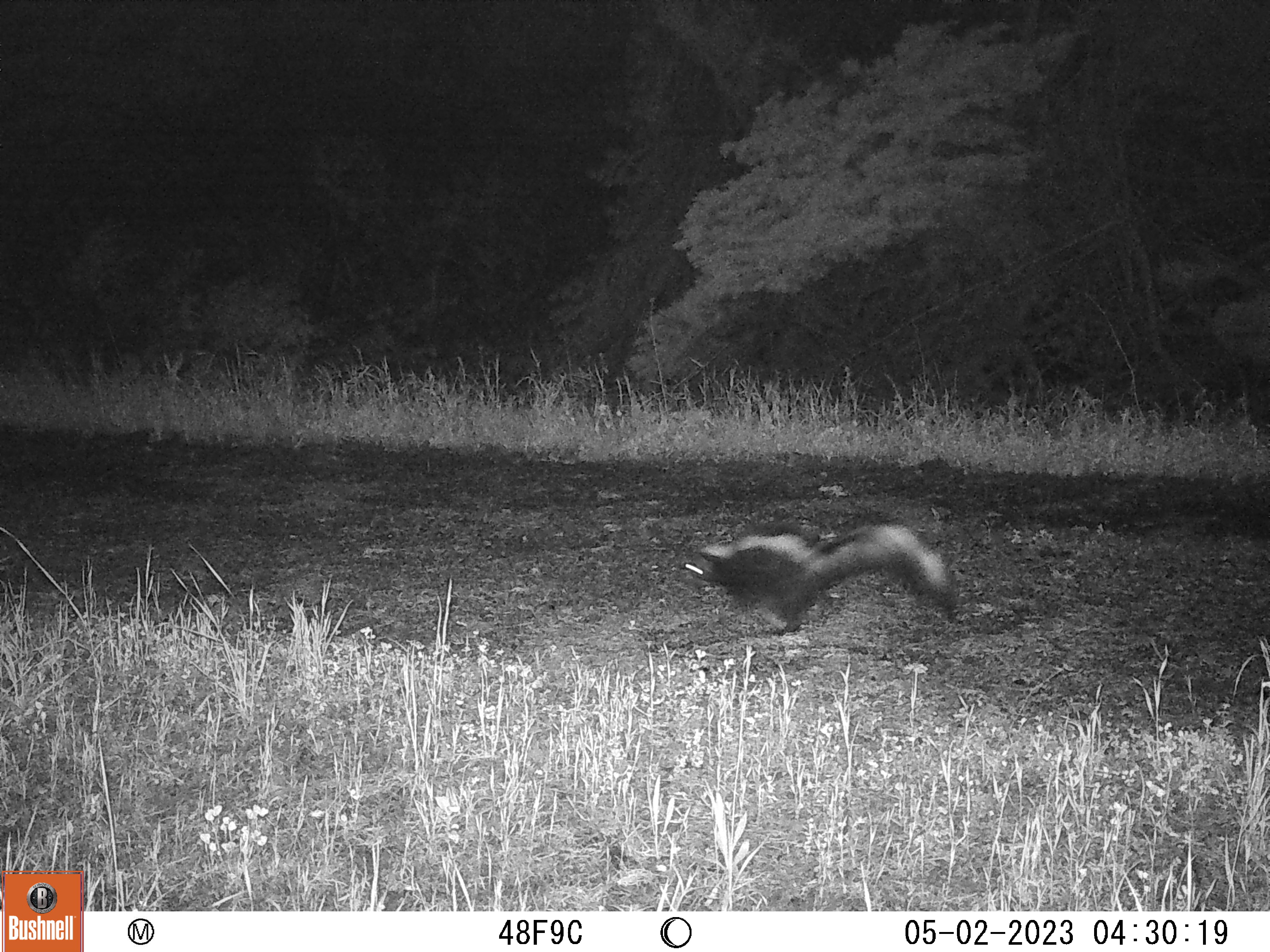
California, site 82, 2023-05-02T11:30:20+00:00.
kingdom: Animalia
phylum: Chordata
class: Mammalia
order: Carnivora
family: Mephitidae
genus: Mephitis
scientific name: Mephitis mephitis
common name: striped skunk